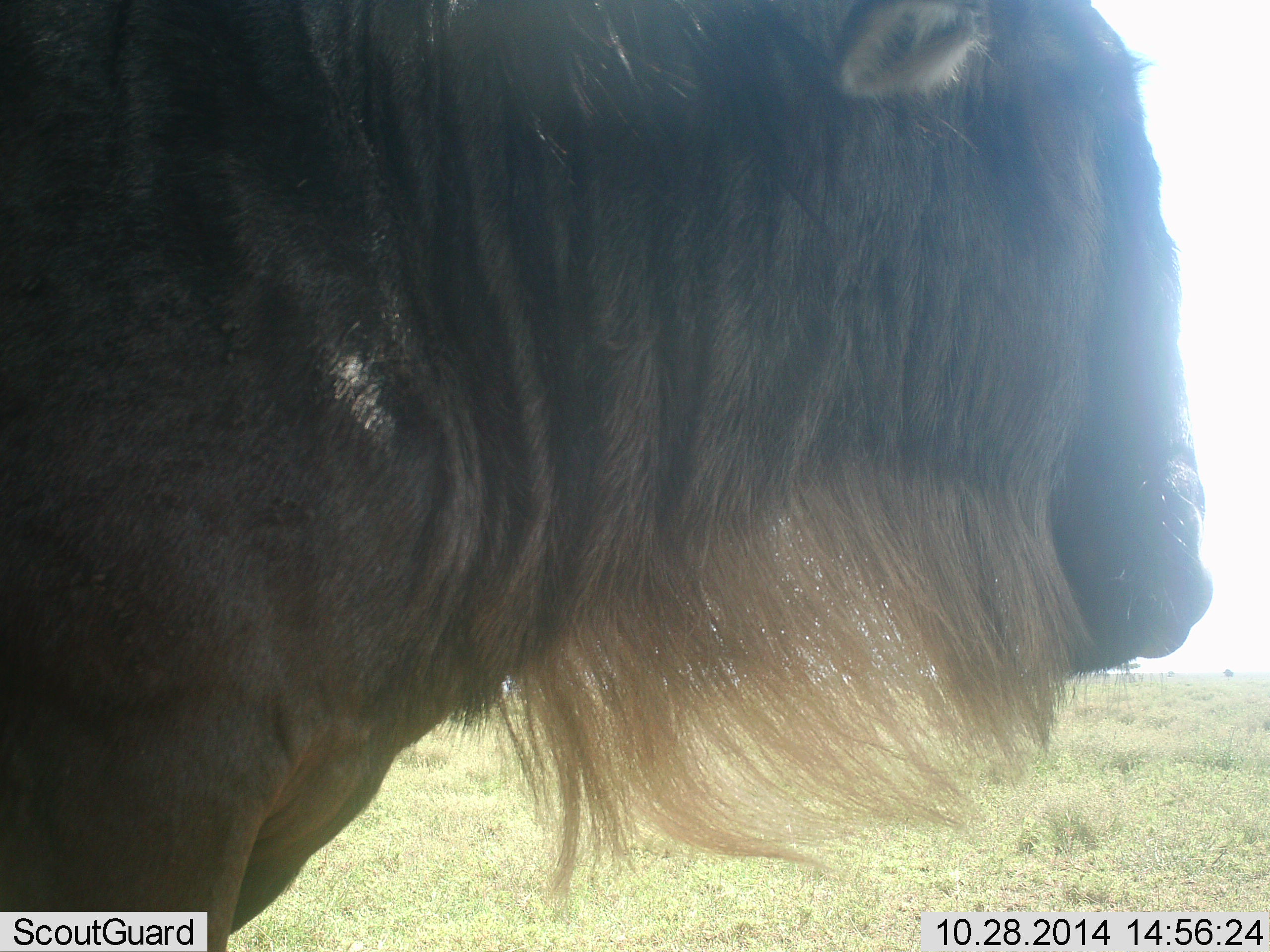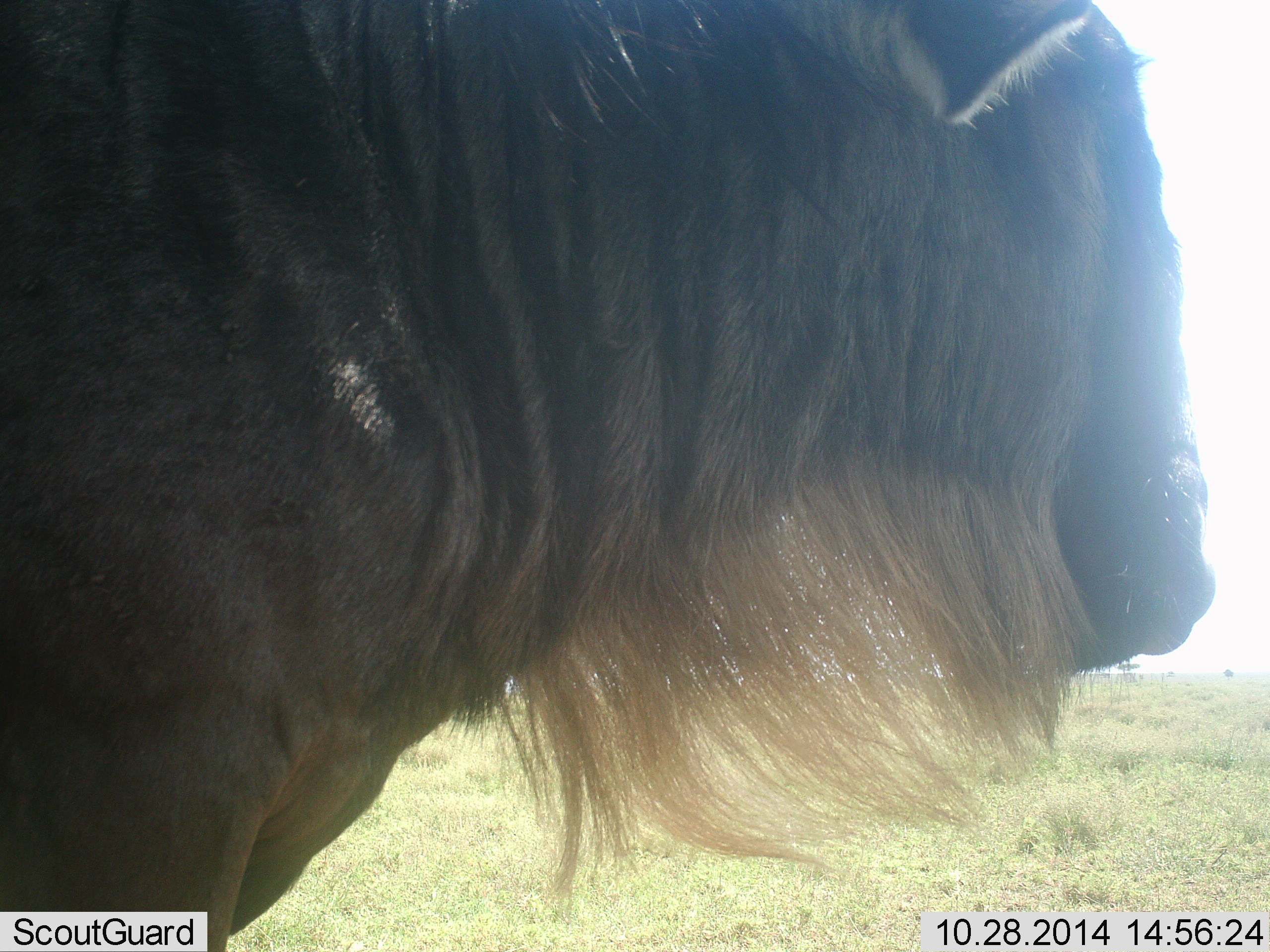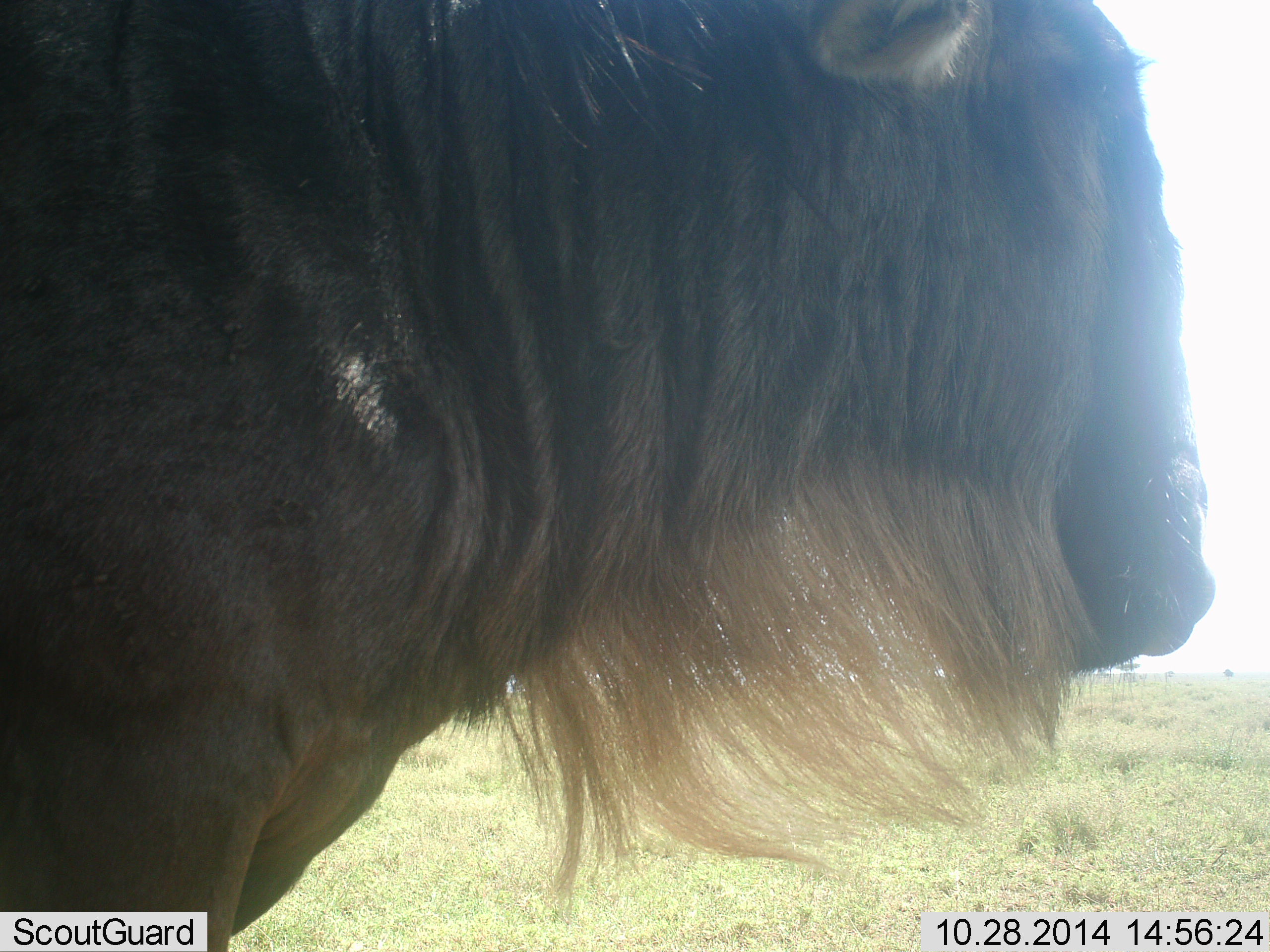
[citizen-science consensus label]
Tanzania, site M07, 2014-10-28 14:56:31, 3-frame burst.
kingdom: Animalia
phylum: Chordata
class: Mammalia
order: Artiodactyla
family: Bovidae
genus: Connochaetes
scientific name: Connochaetes taurinus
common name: blue wildebeest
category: wildebeest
Wildebeest (blue wildebeest) (Connochaetes taurinus), count 1. Behavior (volunteer vote fractions): standing 100%, resting 0%, moving 0%, interacting 10%. Young present (vote fraction): 0%. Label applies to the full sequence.